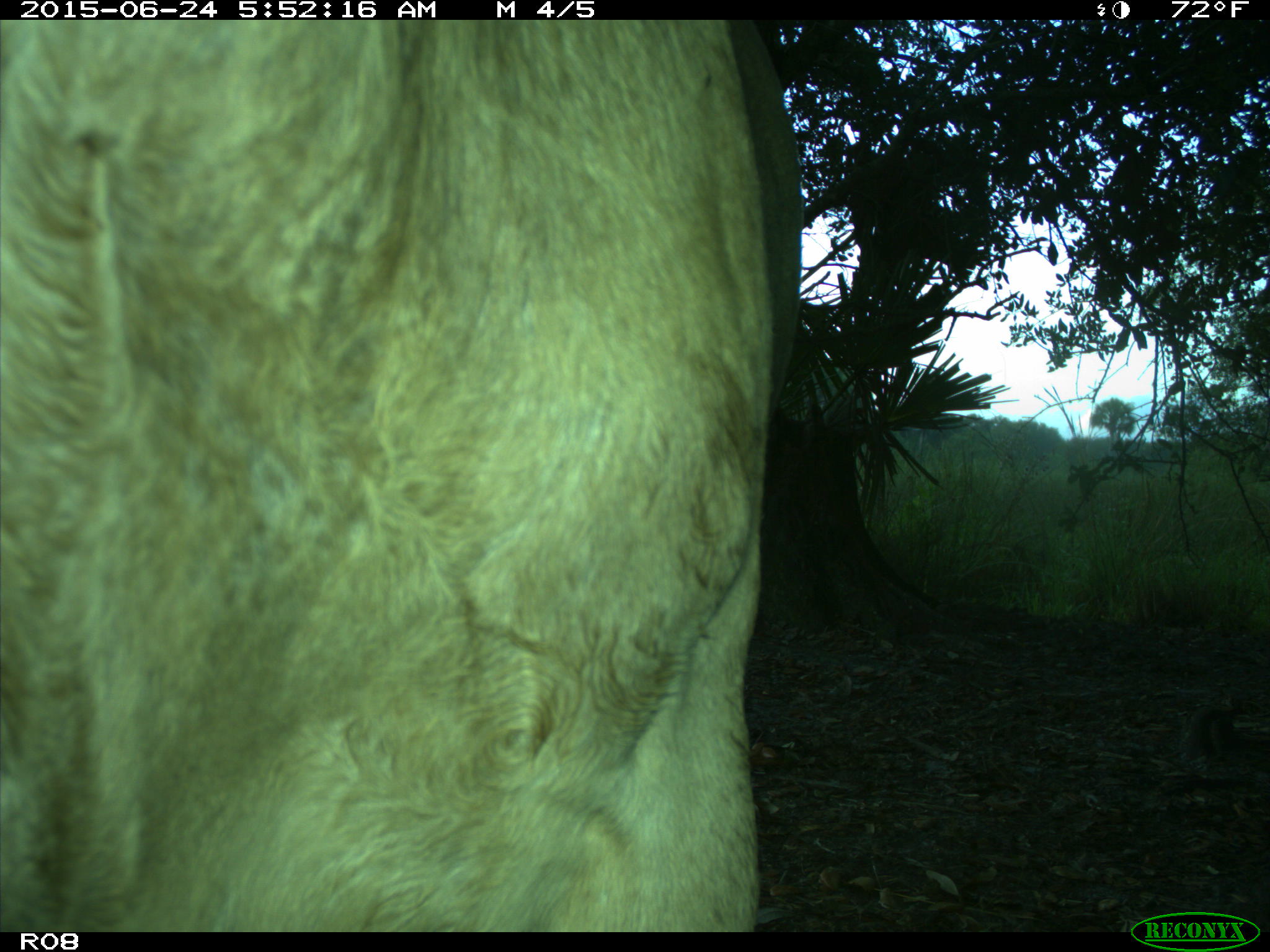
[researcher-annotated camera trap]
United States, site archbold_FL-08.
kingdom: Animalia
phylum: Chordata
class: Mammalia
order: Artiodactyla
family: Bovidae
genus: Bos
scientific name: Bos taurus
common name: domestic cow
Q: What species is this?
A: Bos taurus (domestic cow).